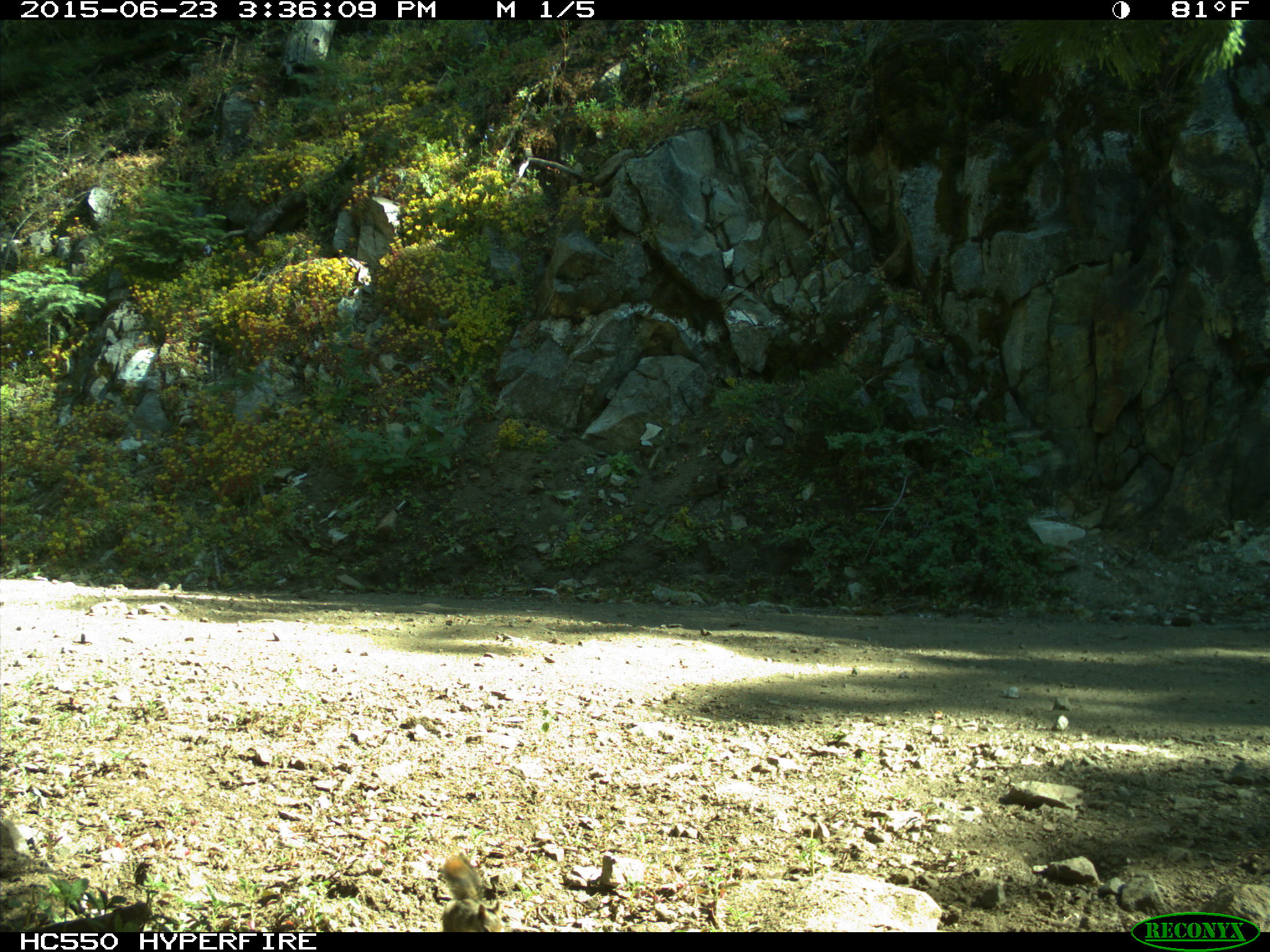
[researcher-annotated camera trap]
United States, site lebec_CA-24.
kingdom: Animalia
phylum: Chordata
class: Mammalia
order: Rodentia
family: Sciuridae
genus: Tamias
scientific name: Tamias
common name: chipmunk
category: unidentified chipmunk